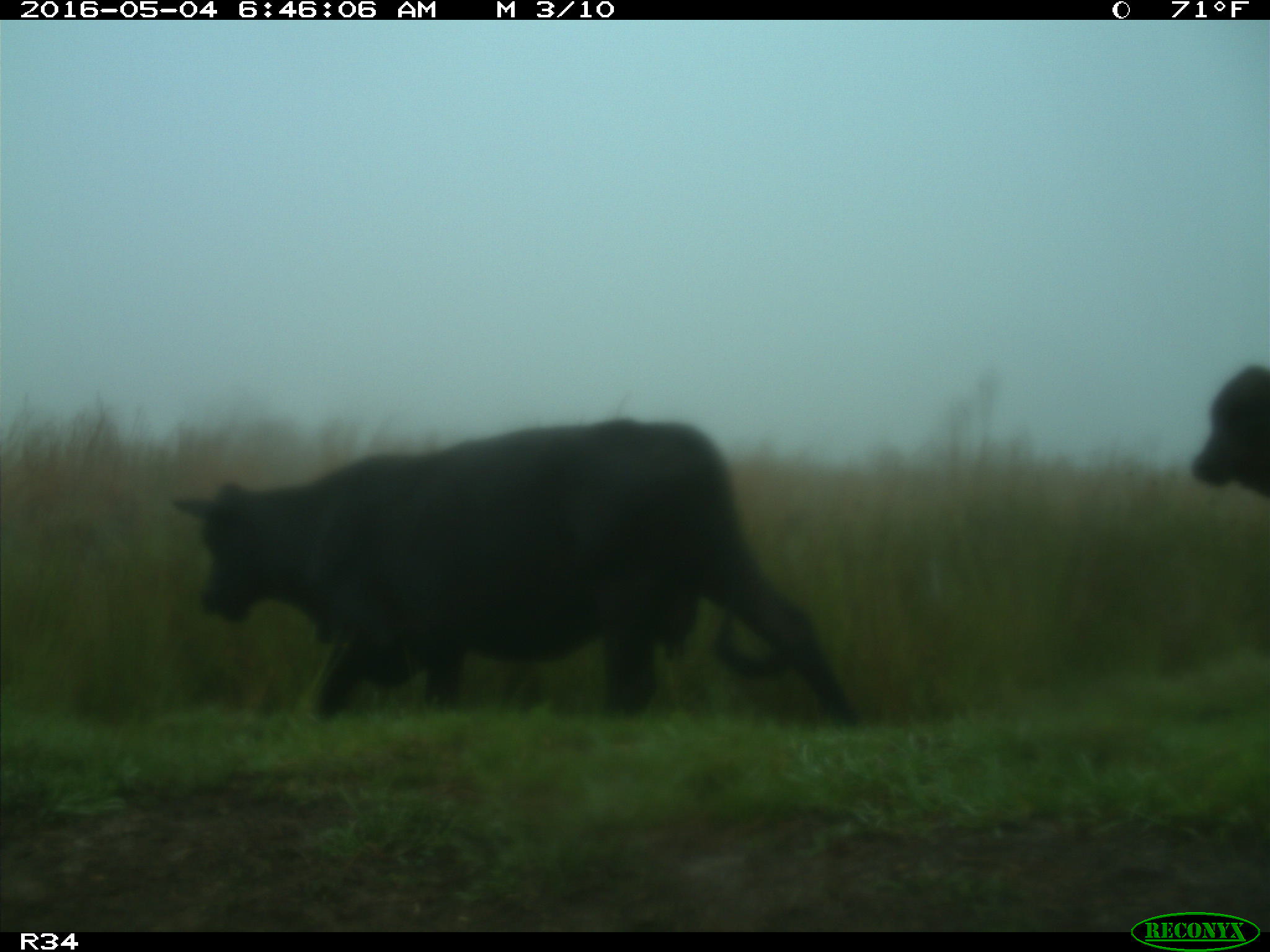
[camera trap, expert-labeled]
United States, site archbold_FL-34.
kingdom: Animalia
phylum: Chordata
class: Mammalia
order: Artiodactyla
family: Bovidae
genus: Bos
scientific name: Bos taurus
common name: domestic cow